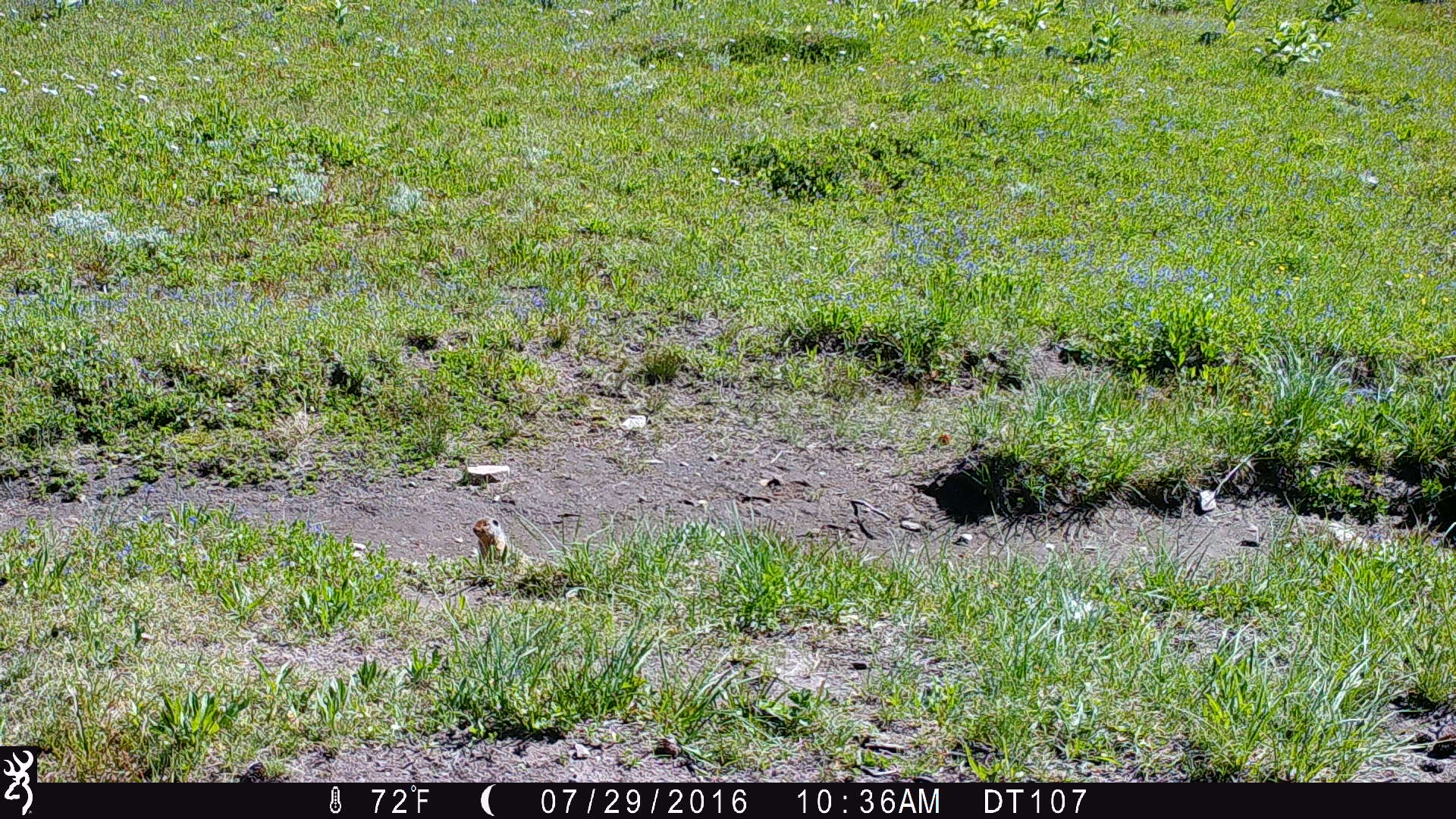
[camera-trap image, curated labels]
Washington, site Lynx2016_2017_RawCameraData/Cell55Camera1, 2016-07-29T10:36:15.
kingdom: Animalia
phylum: Chordata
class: Mammalia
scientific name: Mammalia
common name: small mammal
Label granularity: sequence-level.